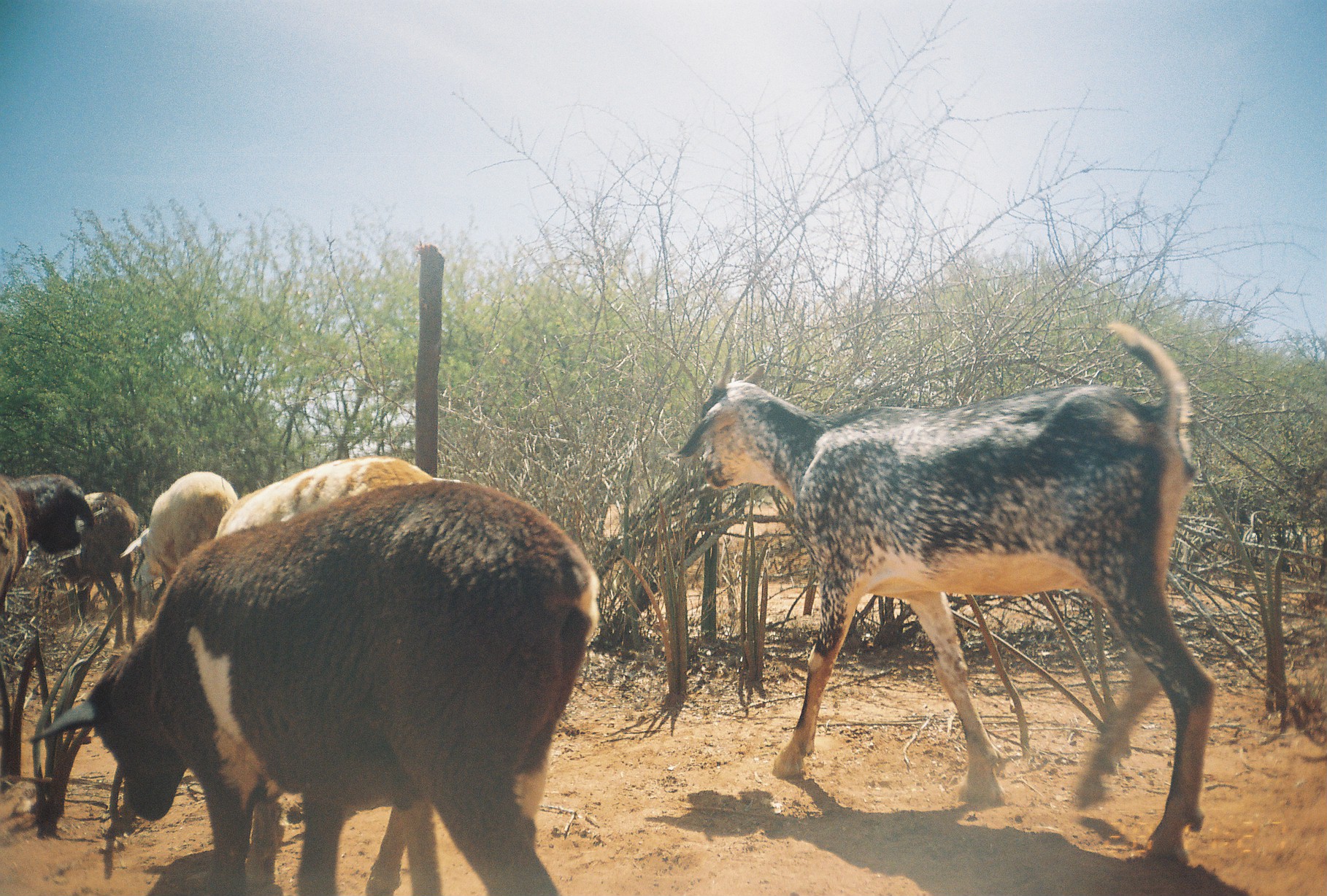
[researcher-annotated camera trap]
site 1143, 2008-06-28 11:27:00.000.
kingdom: Animalia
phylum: Chordata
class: Mammalia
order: Artiodactyla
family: Bovidae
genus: Ovis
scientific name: Ovis aries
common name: domestic sheep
Ovis aries (domestic sheep), count 6.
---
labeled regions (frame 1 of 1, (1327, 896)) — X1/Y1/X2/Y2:
ovis aries: 676/319/1216/861; 38/482/609/894; 210/454/467/539; 0/469/98/679; 118/473/239/582; 80/491/145/654